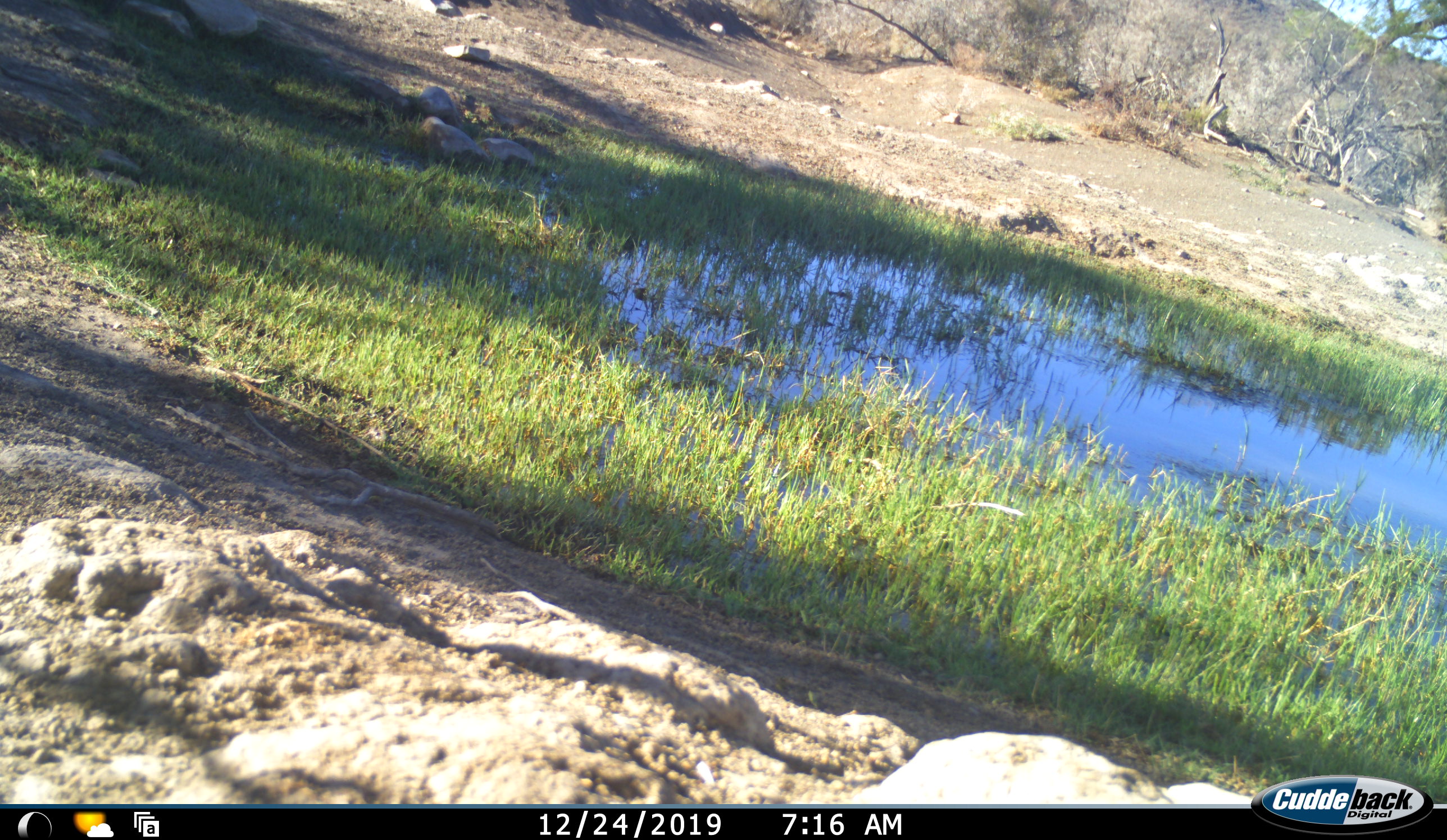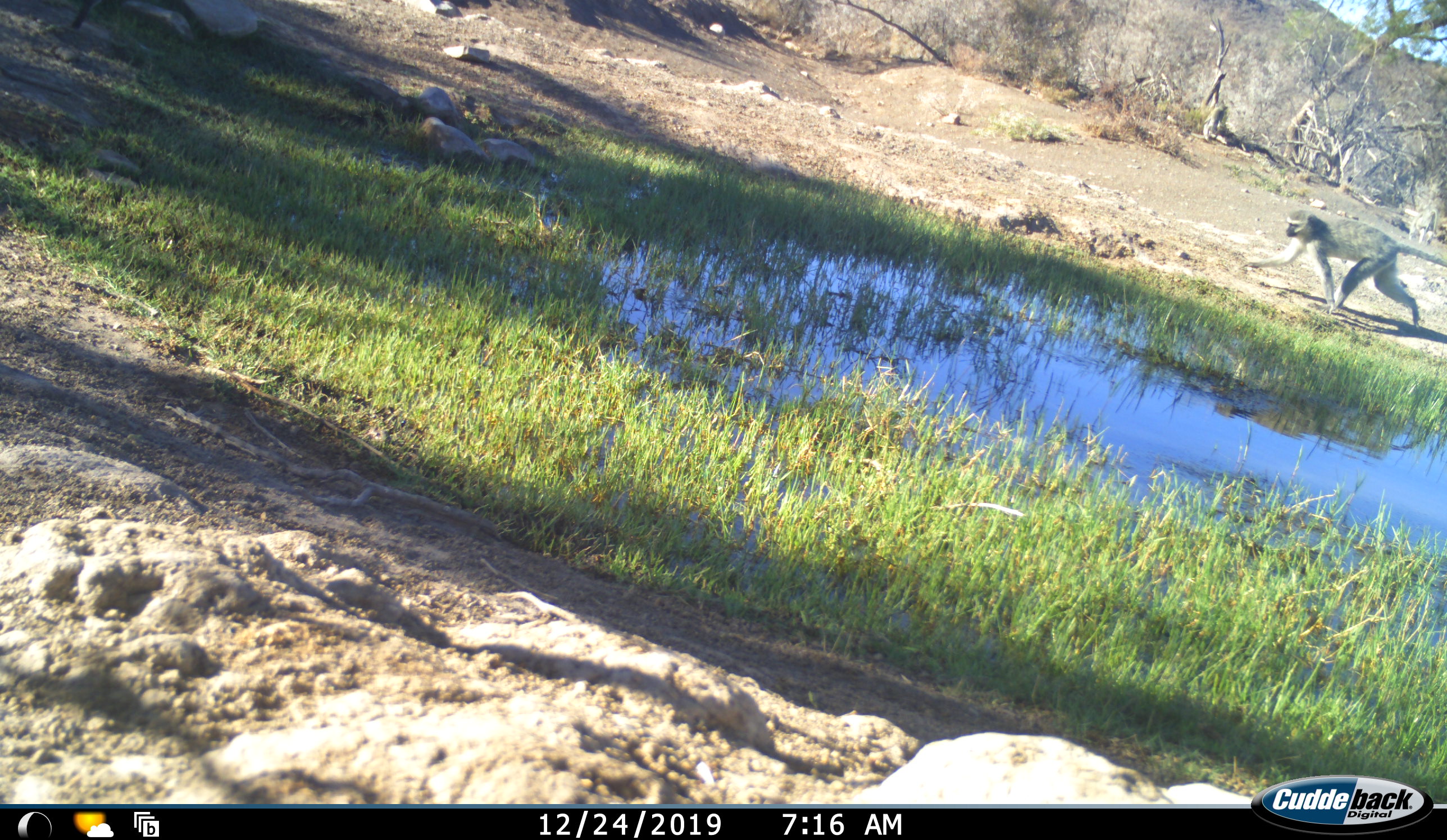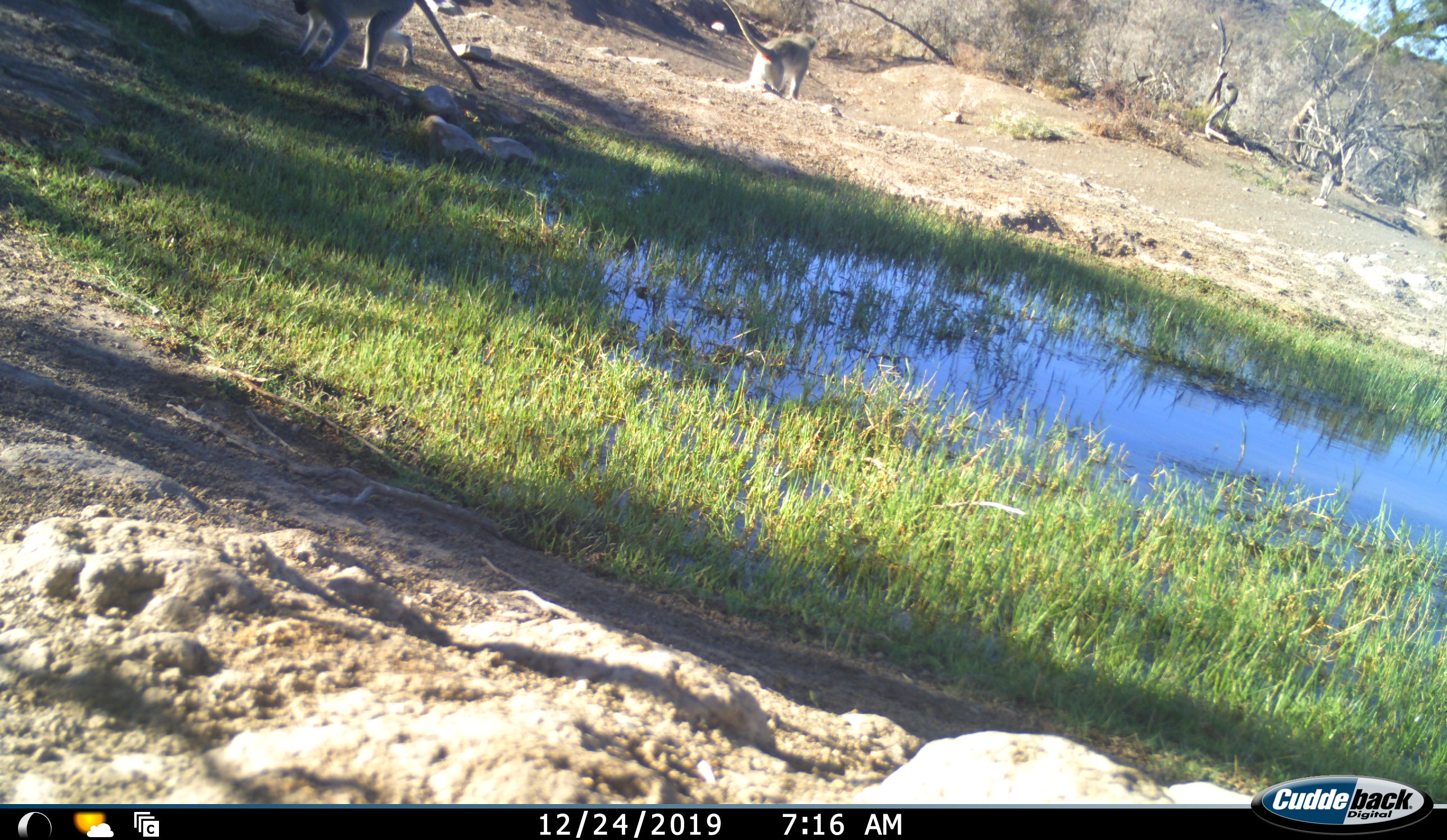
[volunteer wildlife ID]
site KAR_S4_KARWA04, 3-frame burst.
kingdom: Animalia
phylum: Chordata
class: Mammalia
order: Primates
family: Cercopithecidae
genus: Chlorocebus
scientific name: Chlorocebus pygerythrus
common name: vervet monkey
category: monkeyvervet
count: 3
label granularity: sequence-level